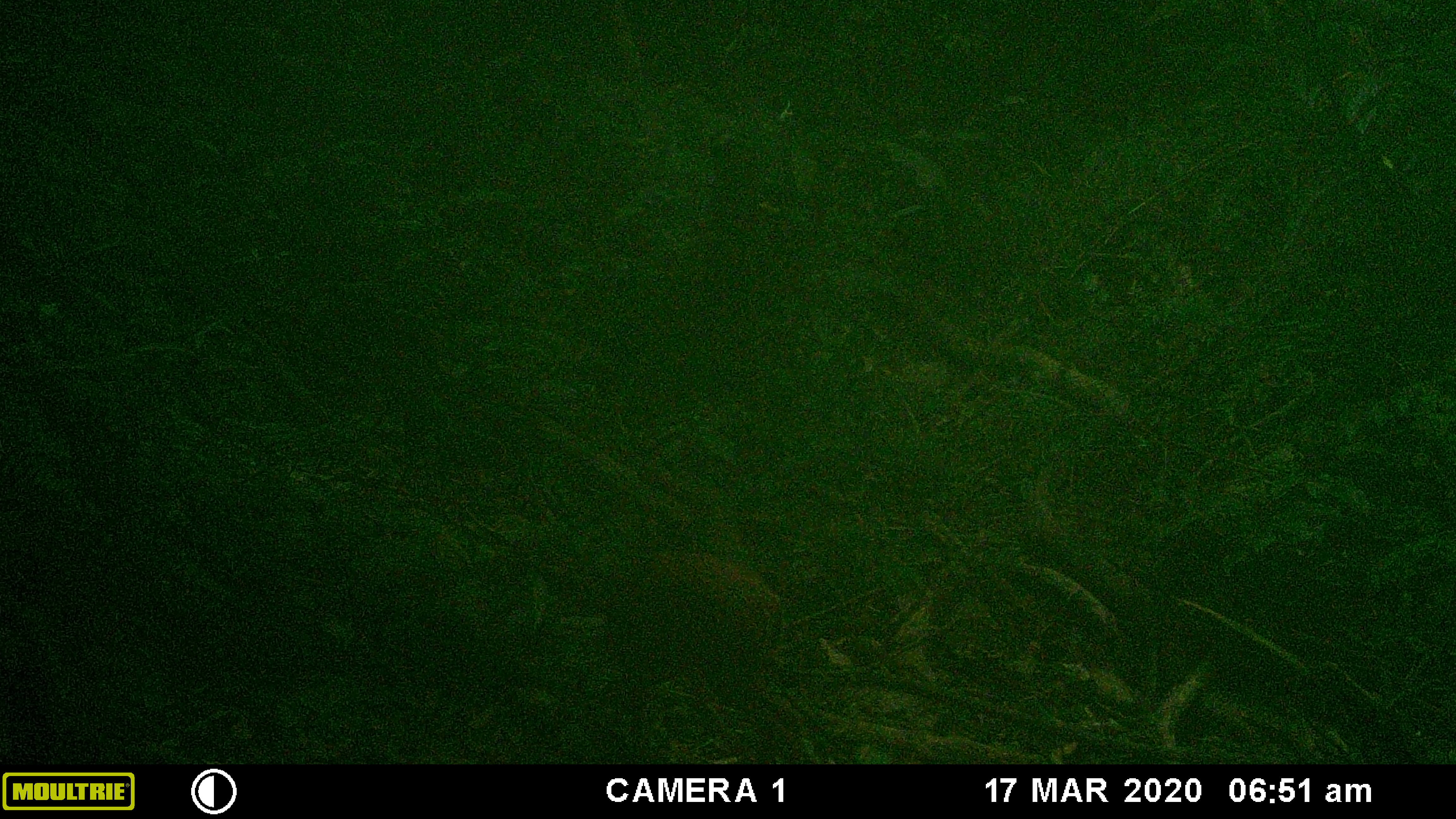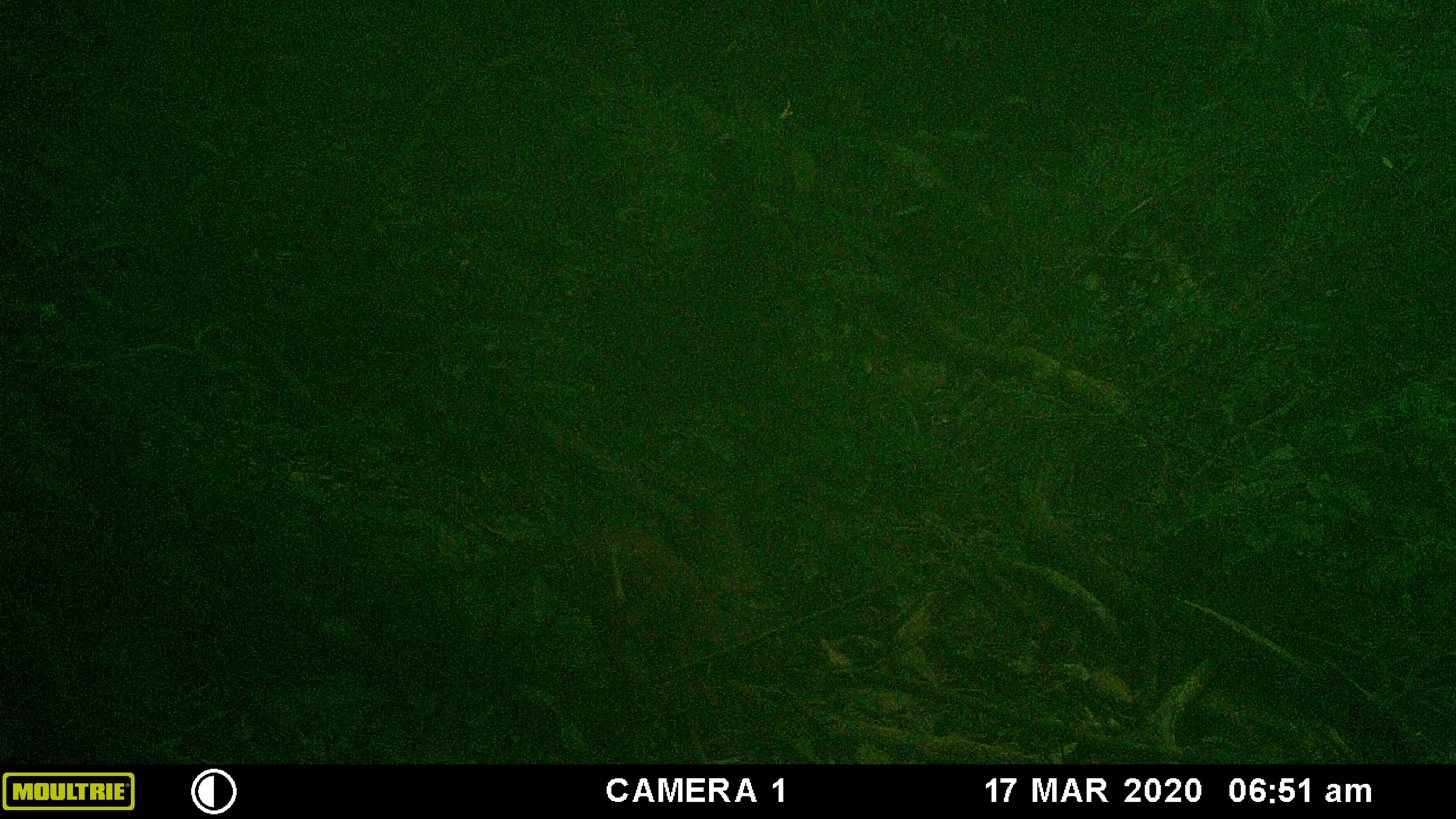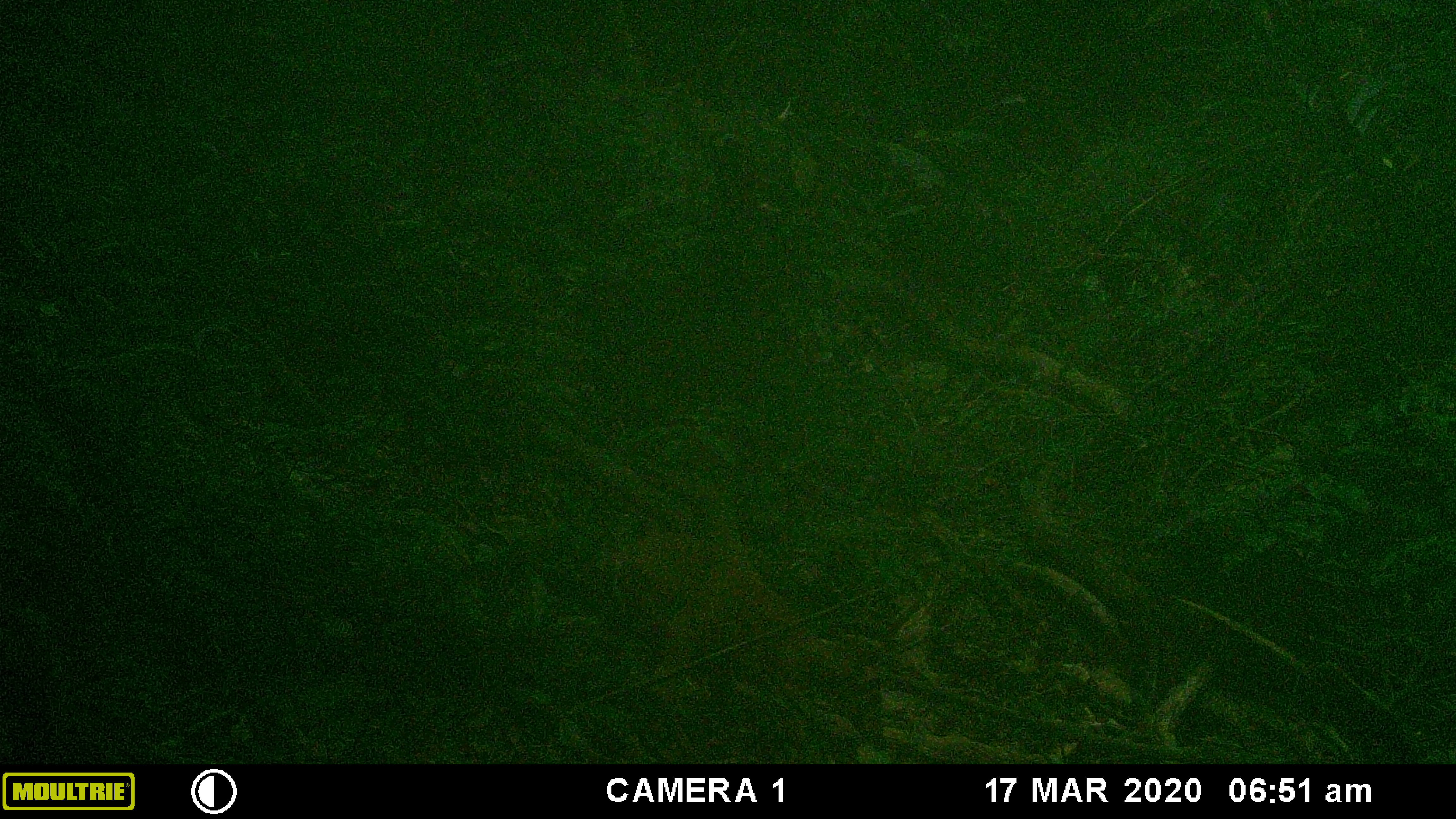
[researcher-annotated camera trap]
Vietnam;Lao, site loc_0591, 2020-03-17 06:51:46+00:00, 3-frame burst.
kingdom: Animalia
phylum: Chordata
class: Mammalia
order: Artiodactyla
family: Cervidae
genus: Muntiacus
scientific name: Muntiacus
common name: muntjacs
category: unidentified muntjac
Unidentified muntjac (muntjacs) (Muntiacus). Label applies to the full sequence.